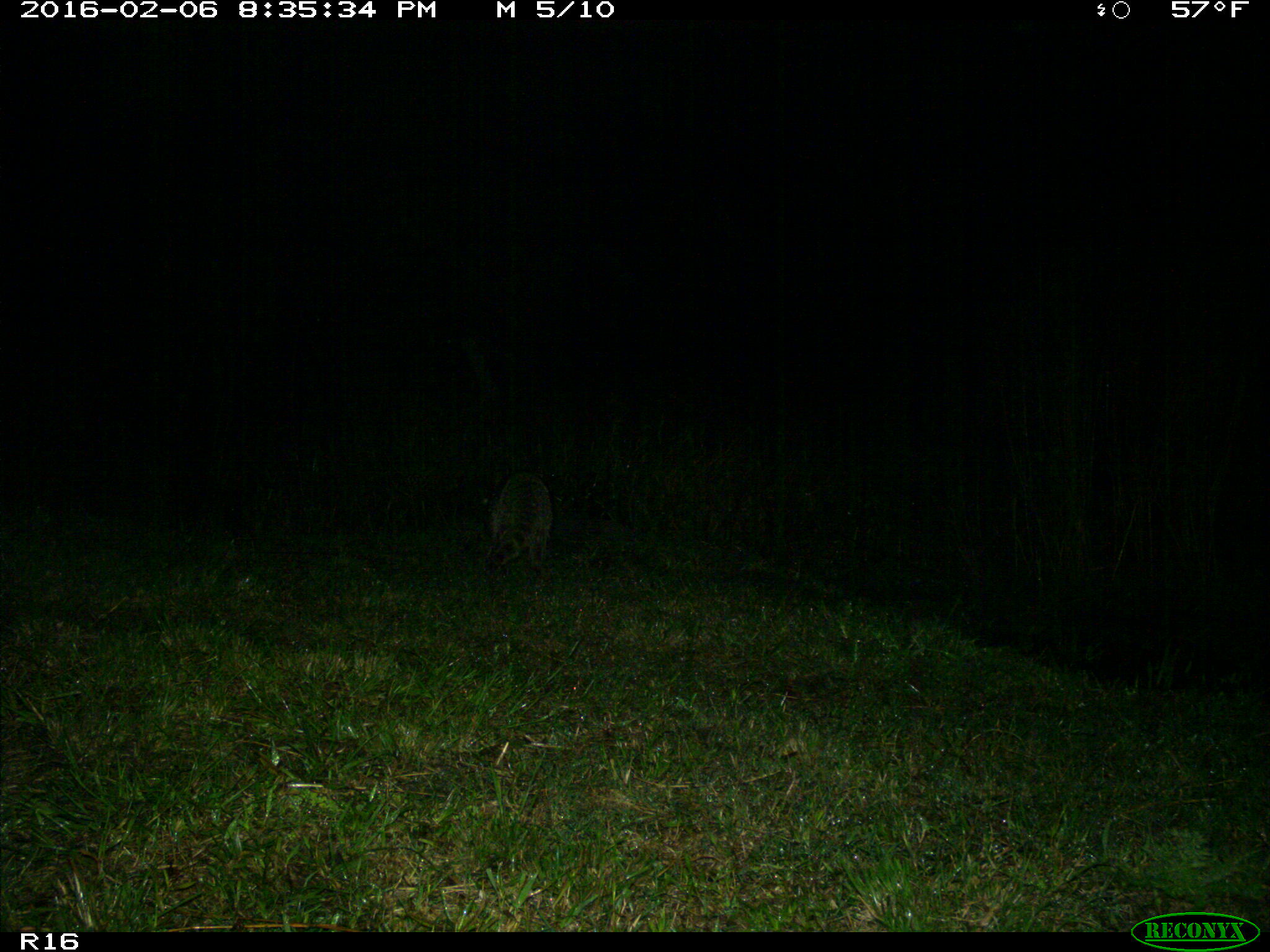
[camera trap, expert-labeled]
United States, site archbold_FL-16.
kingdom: Animalia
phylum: Chordata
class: Mammalia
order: Carnivora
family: Procyonidae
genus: Procyon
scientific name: Procyon lotor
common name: common raccoon